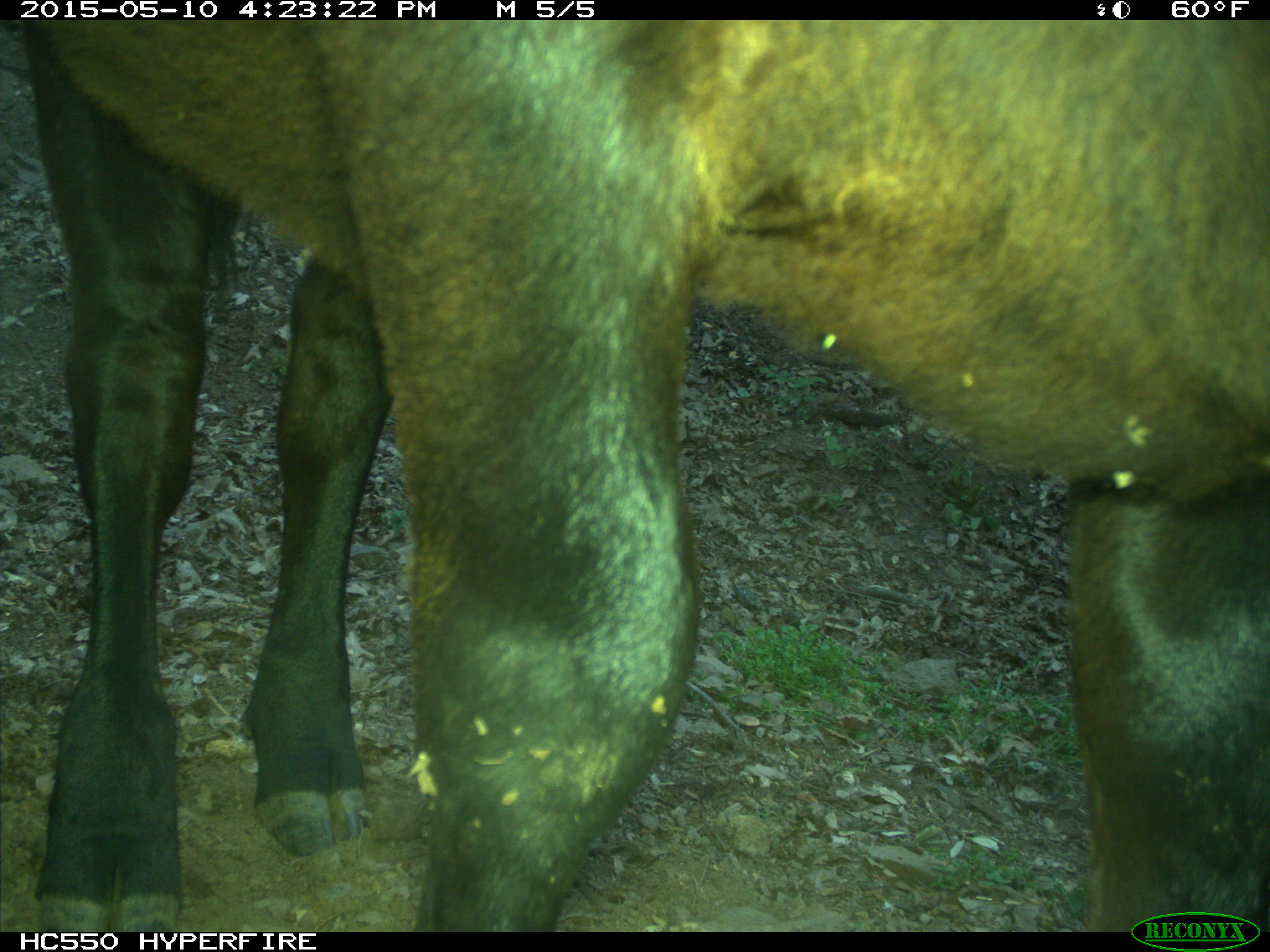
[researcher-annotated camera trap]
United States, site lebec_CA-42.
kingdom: Animalia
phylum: Chordata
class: Mammalia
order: Artiodactyla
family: Bovidae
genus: Bos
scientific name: Bos taurus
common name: domestic cow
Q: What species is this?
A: Bos taurus (domestic cow).